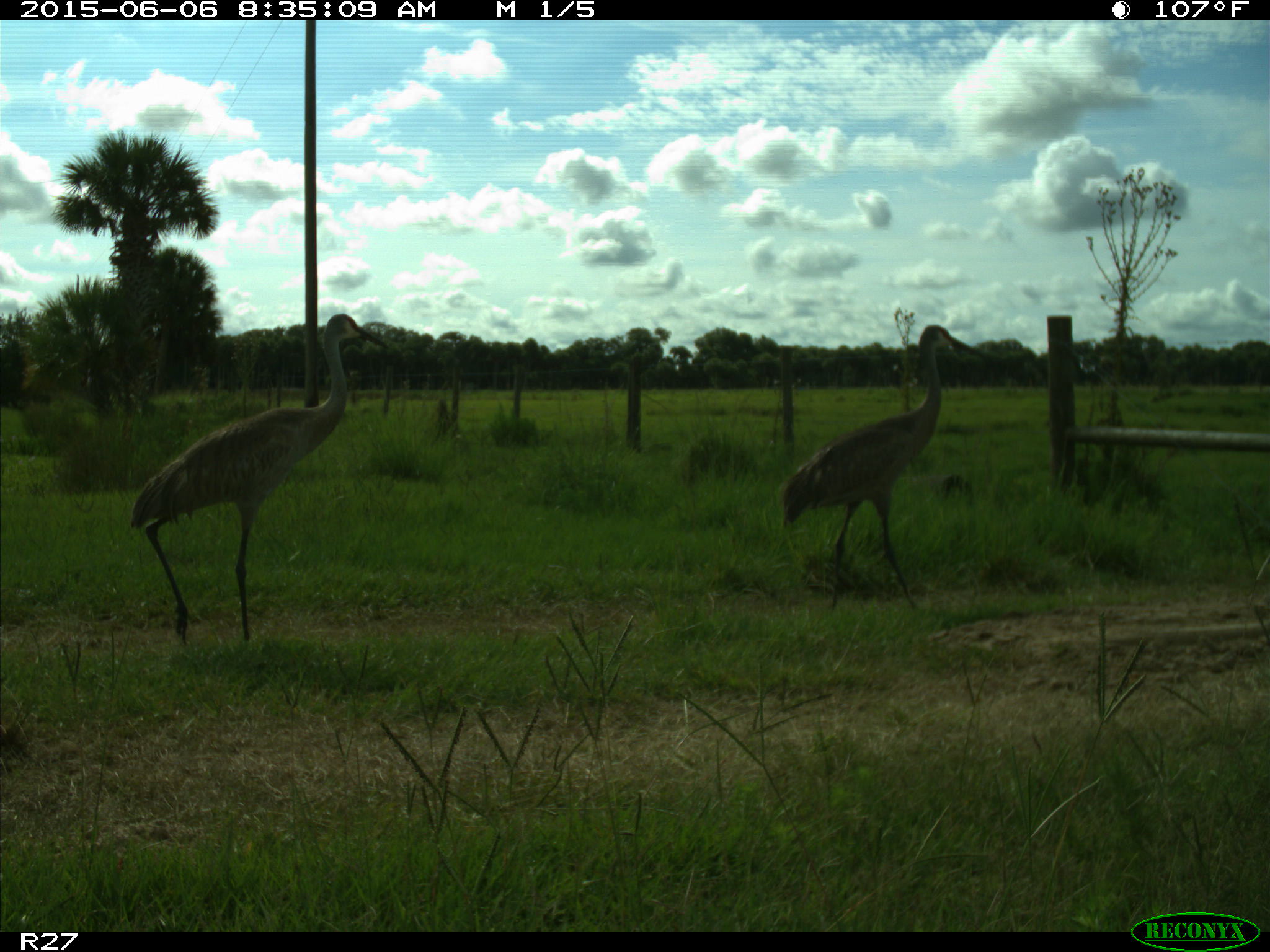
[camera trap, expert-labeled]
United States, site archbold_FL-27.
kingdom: Animalia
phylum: Chordata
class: Aves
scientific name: Aves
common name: birds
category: unidentified bird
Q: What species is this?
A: Unidentified bird (birds) (Aves).